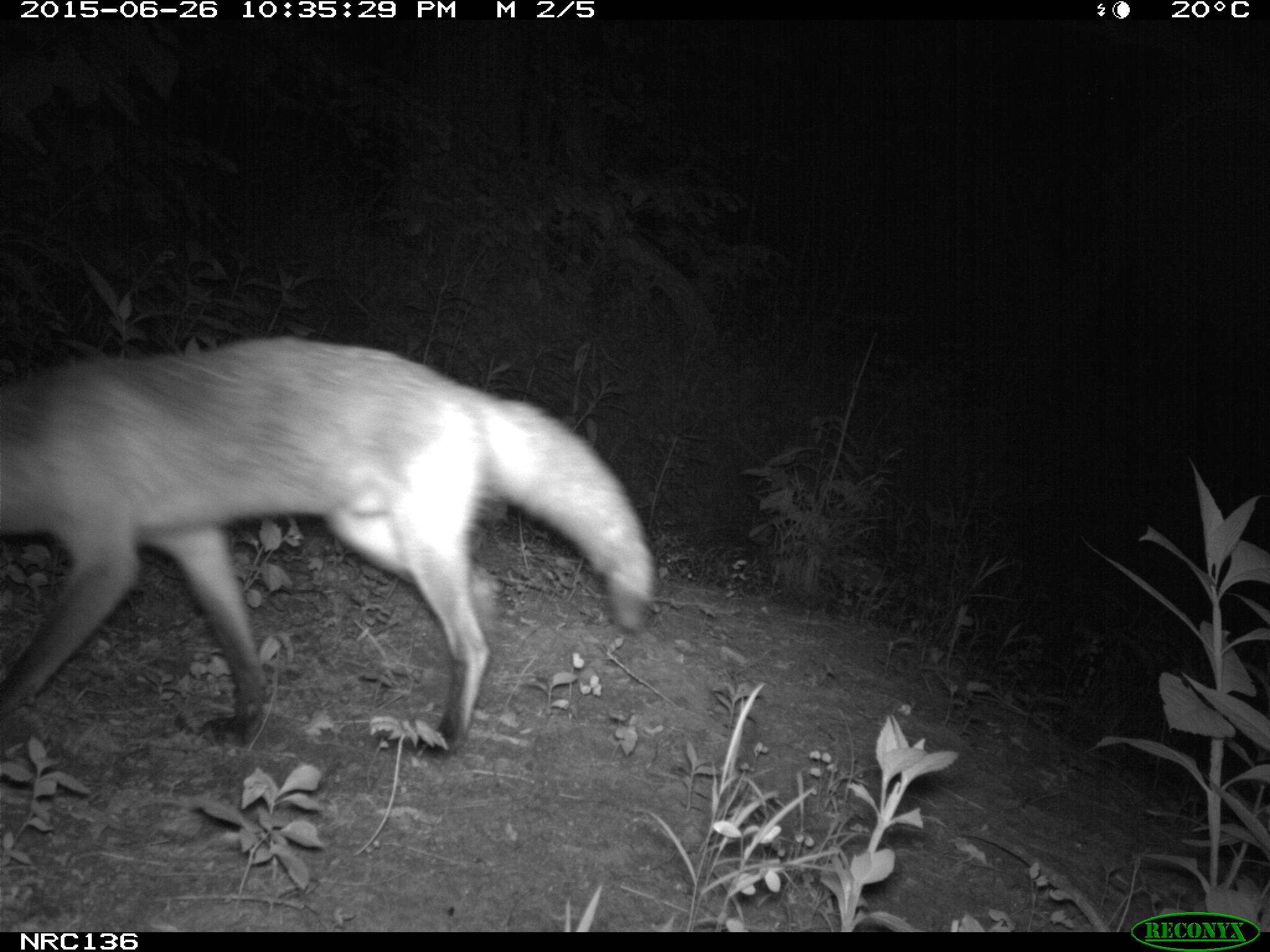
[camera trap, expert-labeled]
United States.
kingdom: Animalia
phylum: Chordata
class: Mammalia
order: Carnivora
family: Canidae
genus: Vulpes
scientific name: Vulpes vulpes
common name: red fox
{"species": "Red Fox (Vulpes vulpes)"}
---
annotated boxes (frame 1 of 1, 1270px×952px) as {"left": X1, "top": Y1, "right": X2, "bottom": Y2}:
Red Fox: {"left": 0, "top": 333, "right": 657, "bottom": 769}